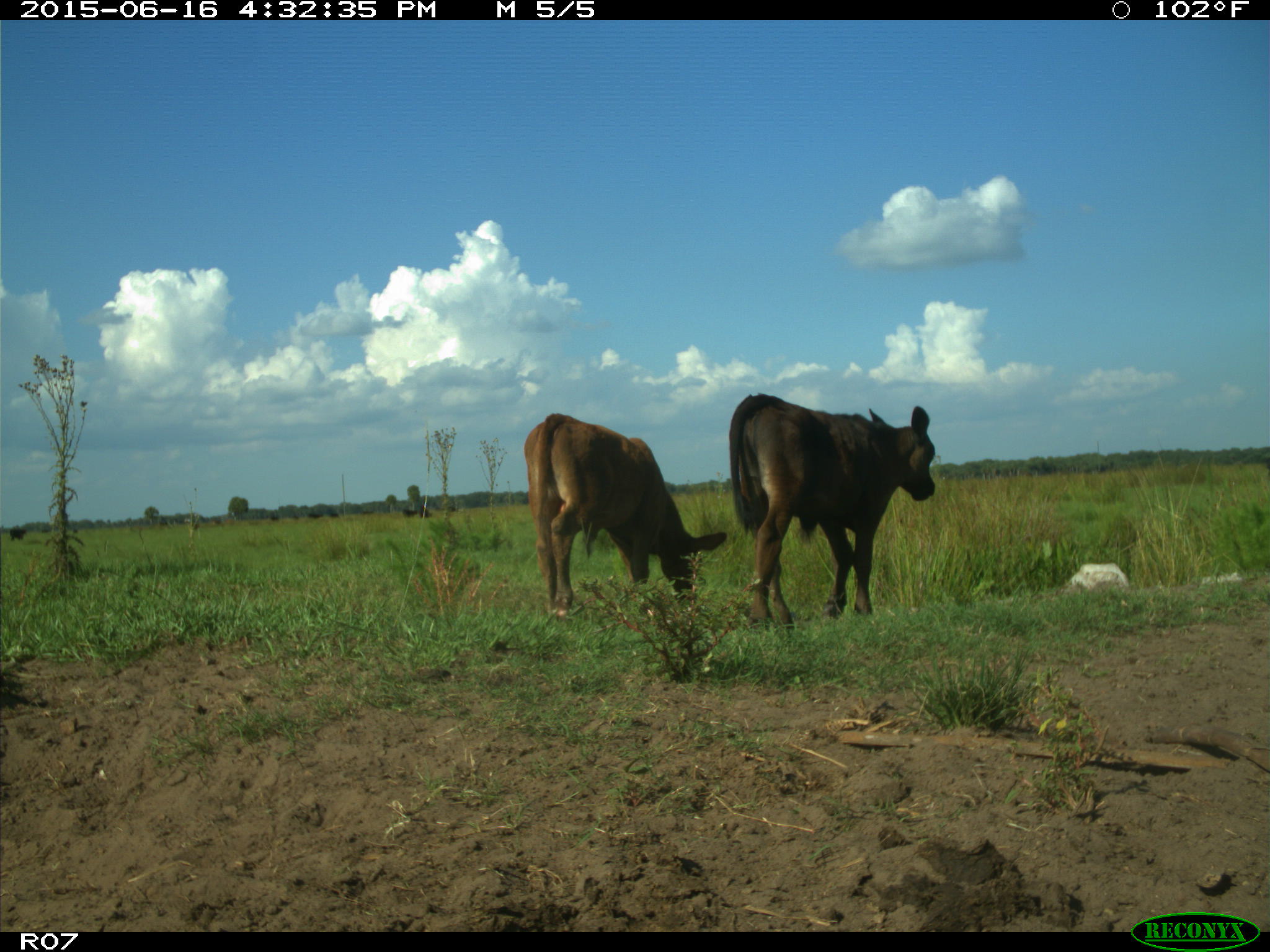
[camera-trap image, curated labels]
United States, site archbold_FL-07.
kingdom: Animalia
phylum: Chordata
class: Mammalia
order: Artiodactyla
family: Bovidae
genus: Bos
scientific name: Bos taurus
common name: domestic cow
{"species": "Bos taurus (domestic cow)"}